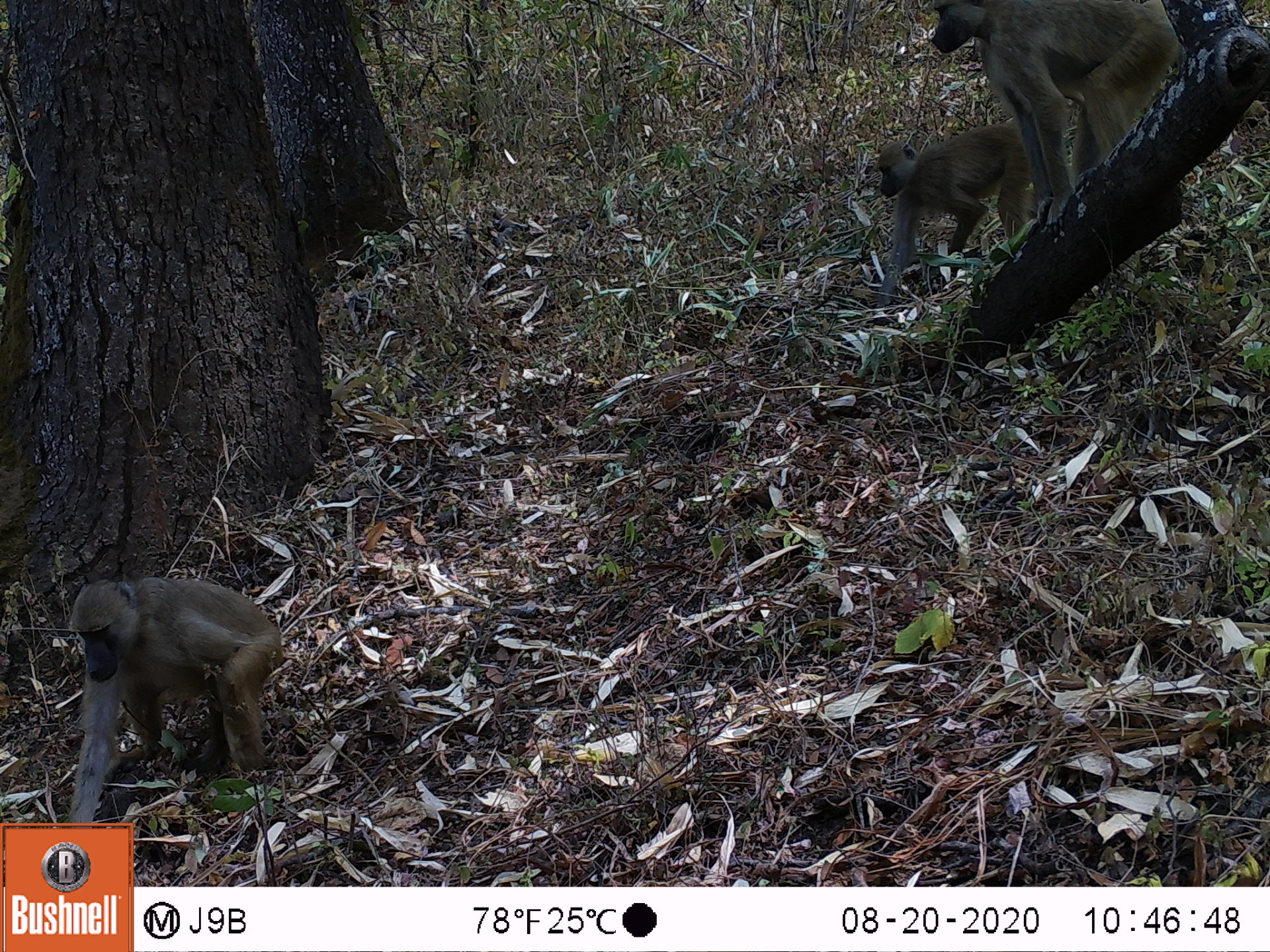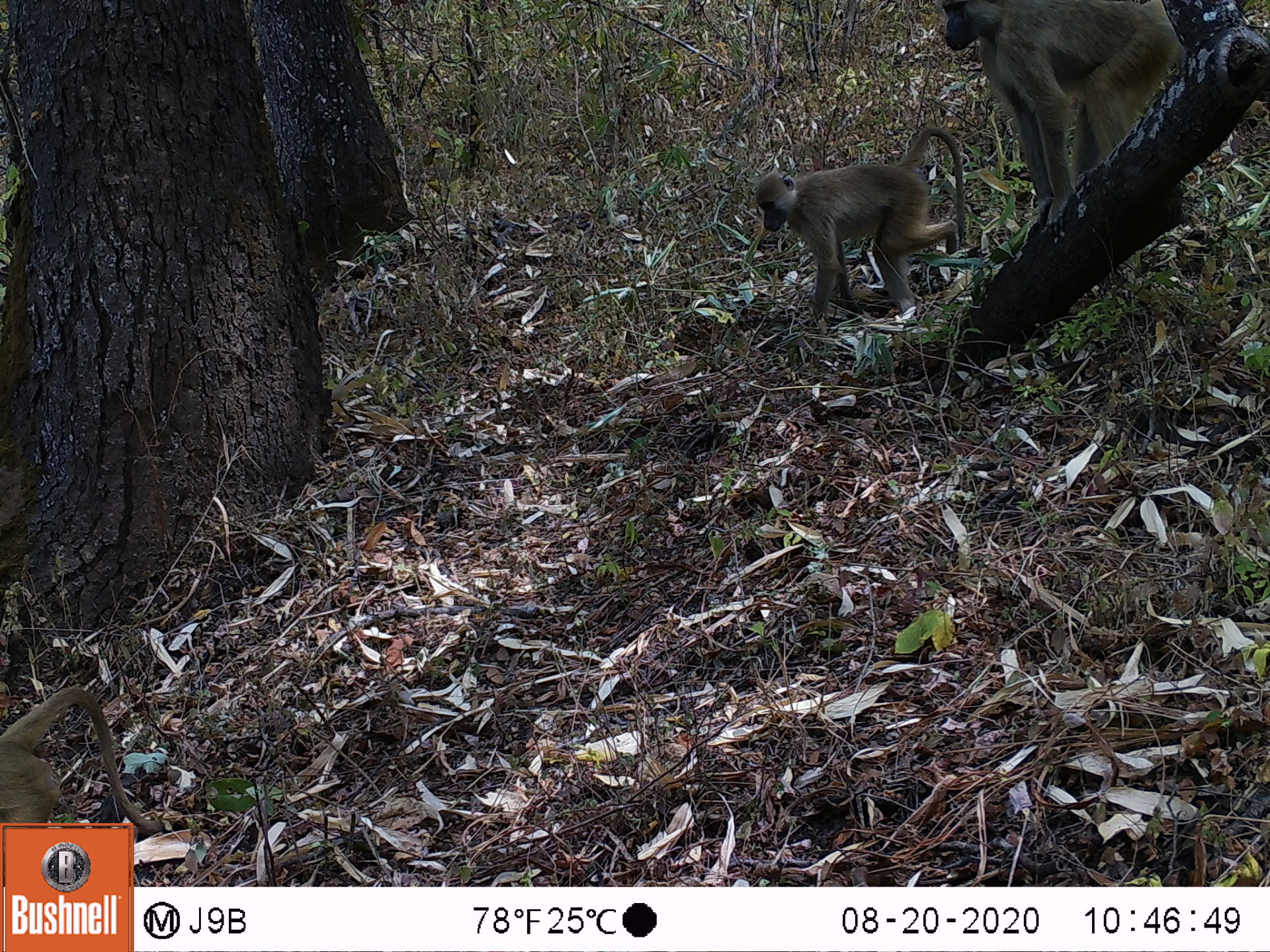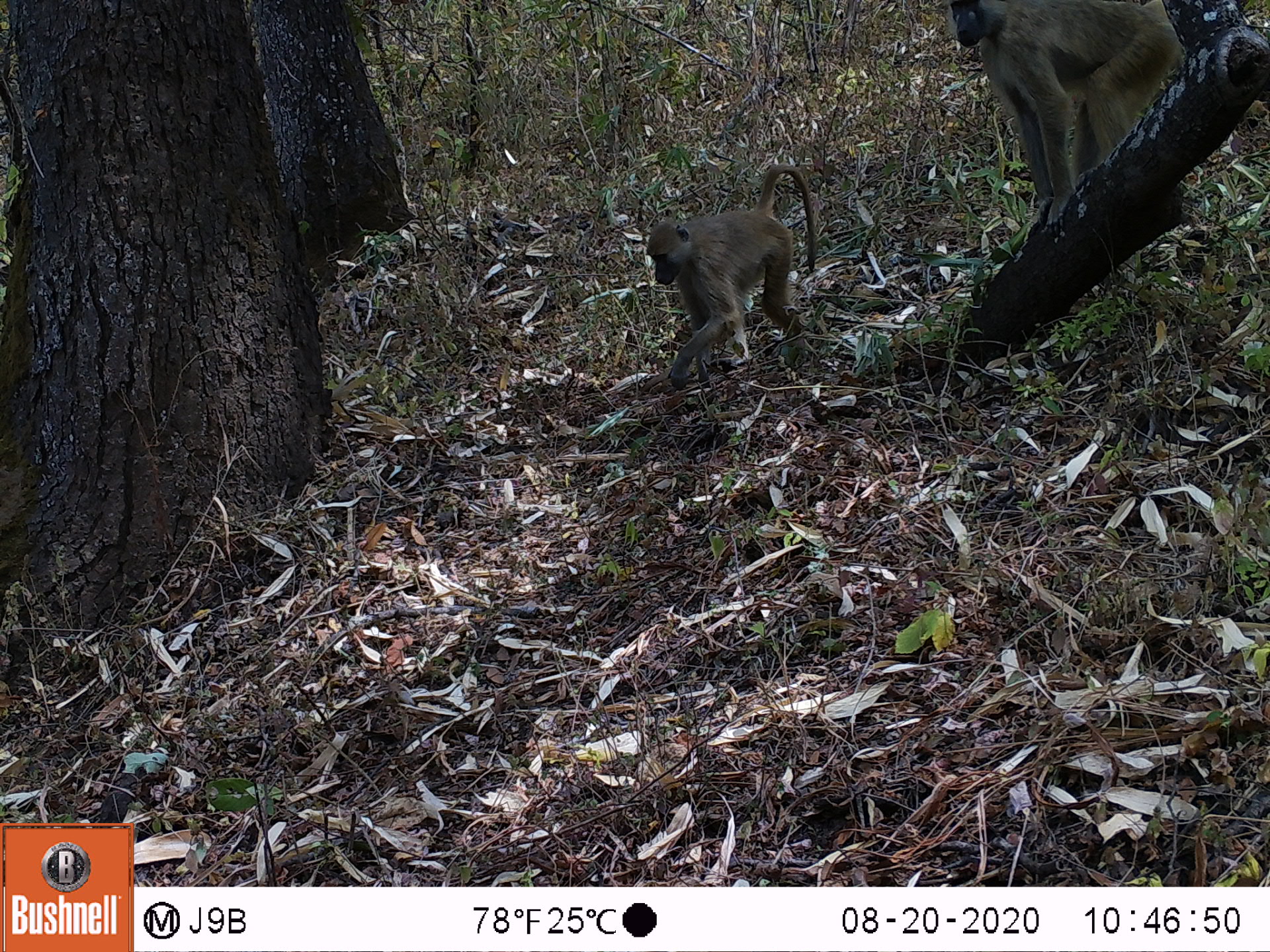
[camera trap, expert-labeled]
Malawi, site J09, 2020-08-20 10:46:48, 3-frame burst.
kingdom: Animalia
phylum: Chordata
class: Mammalia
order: Primates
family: Cercopithecidae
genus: Papio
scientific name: Papio cynocephalus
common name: yellow baboon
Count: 3.